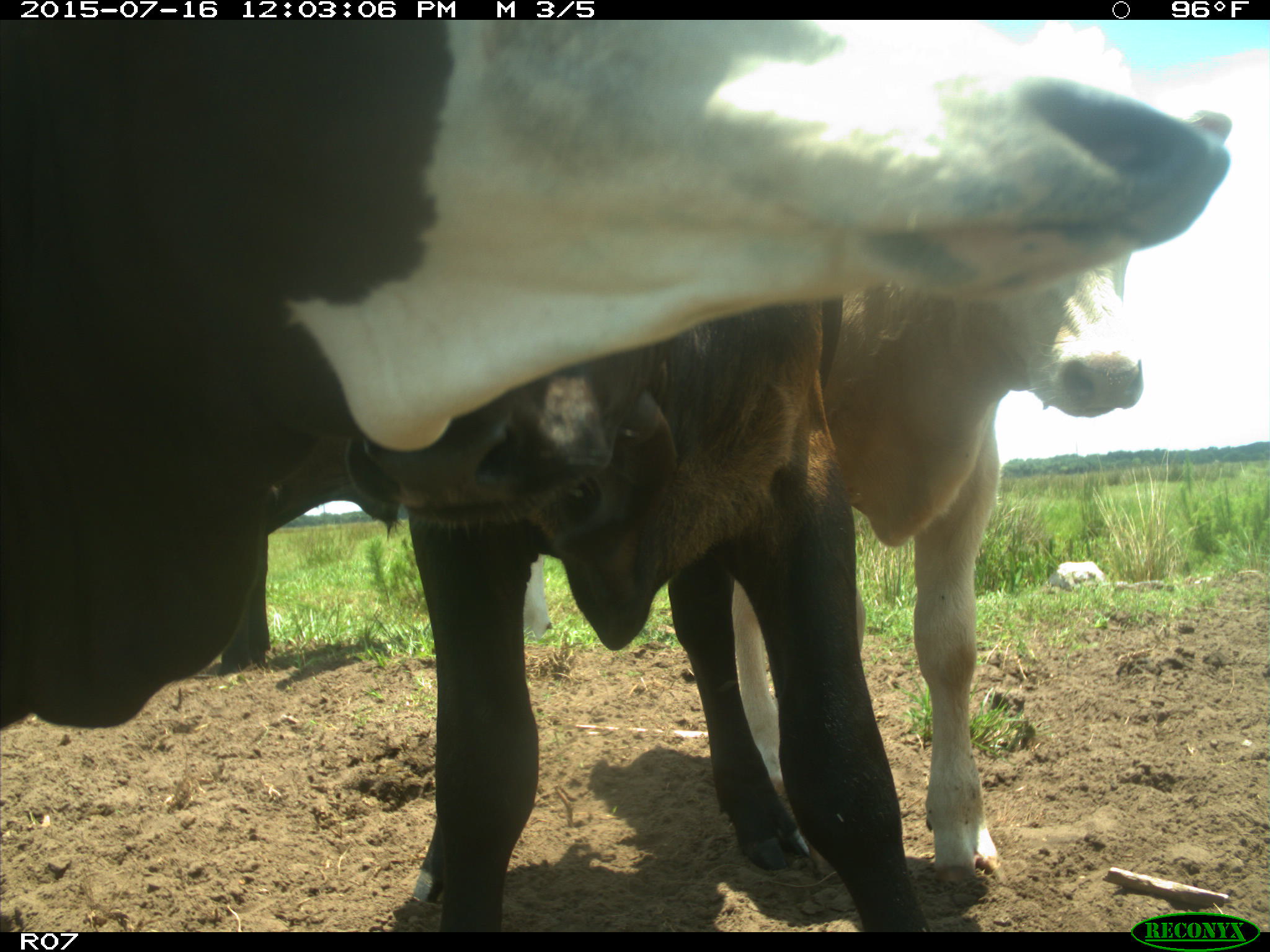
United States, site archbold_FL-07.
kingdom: Animalia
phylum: Chordata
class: Mammalia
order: Artiodactyla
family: Bovidae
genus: Bos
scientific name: Bos taurus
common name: domestic cow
Bos taurus (domestic cow).